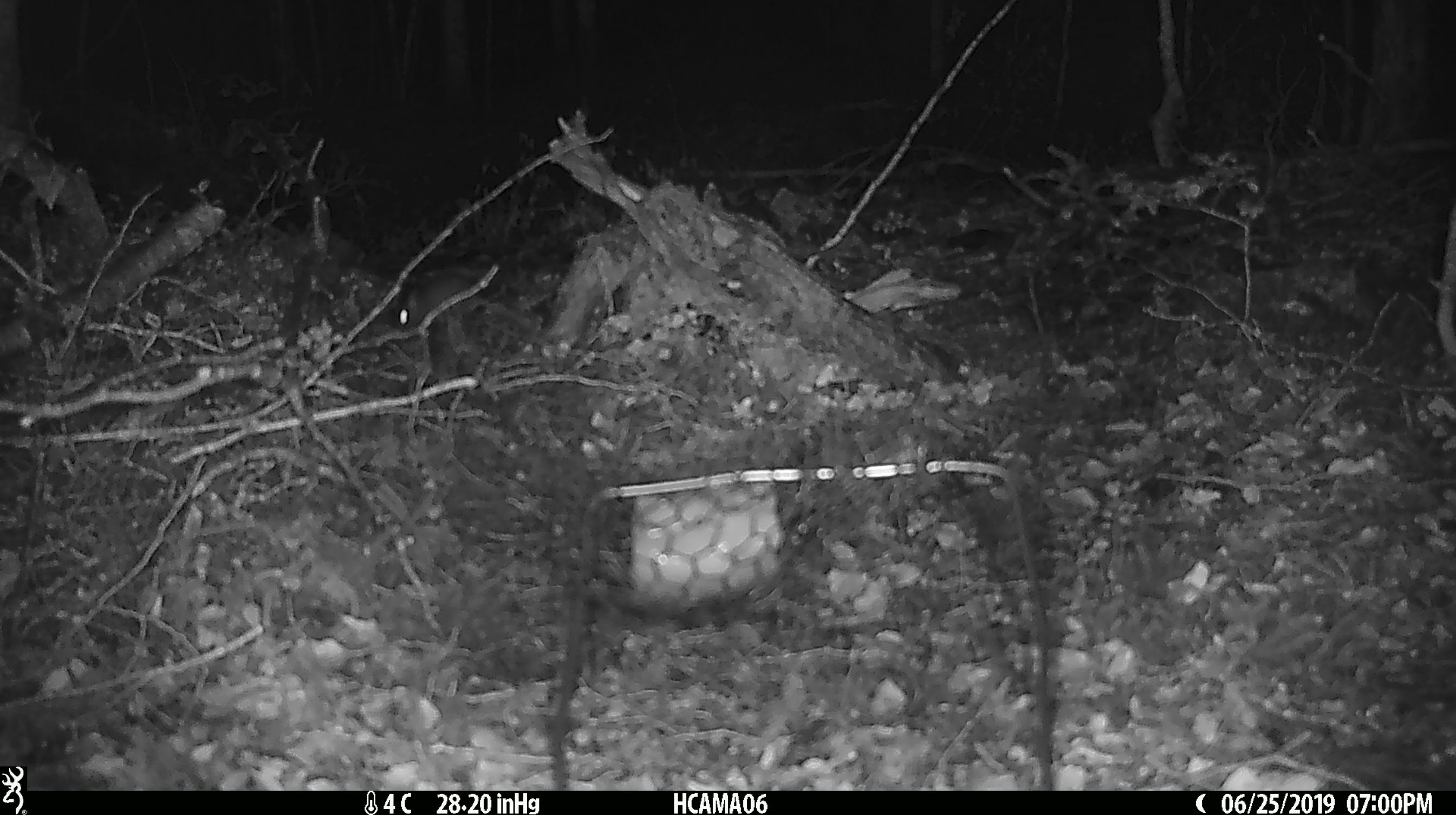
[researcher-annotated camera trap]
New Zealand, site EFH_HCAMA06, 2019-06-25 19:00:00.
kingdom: Animalia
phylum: Chordata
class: Mammalia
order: Rodentia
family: Muridae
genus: Mus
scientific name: Mus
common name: mouse